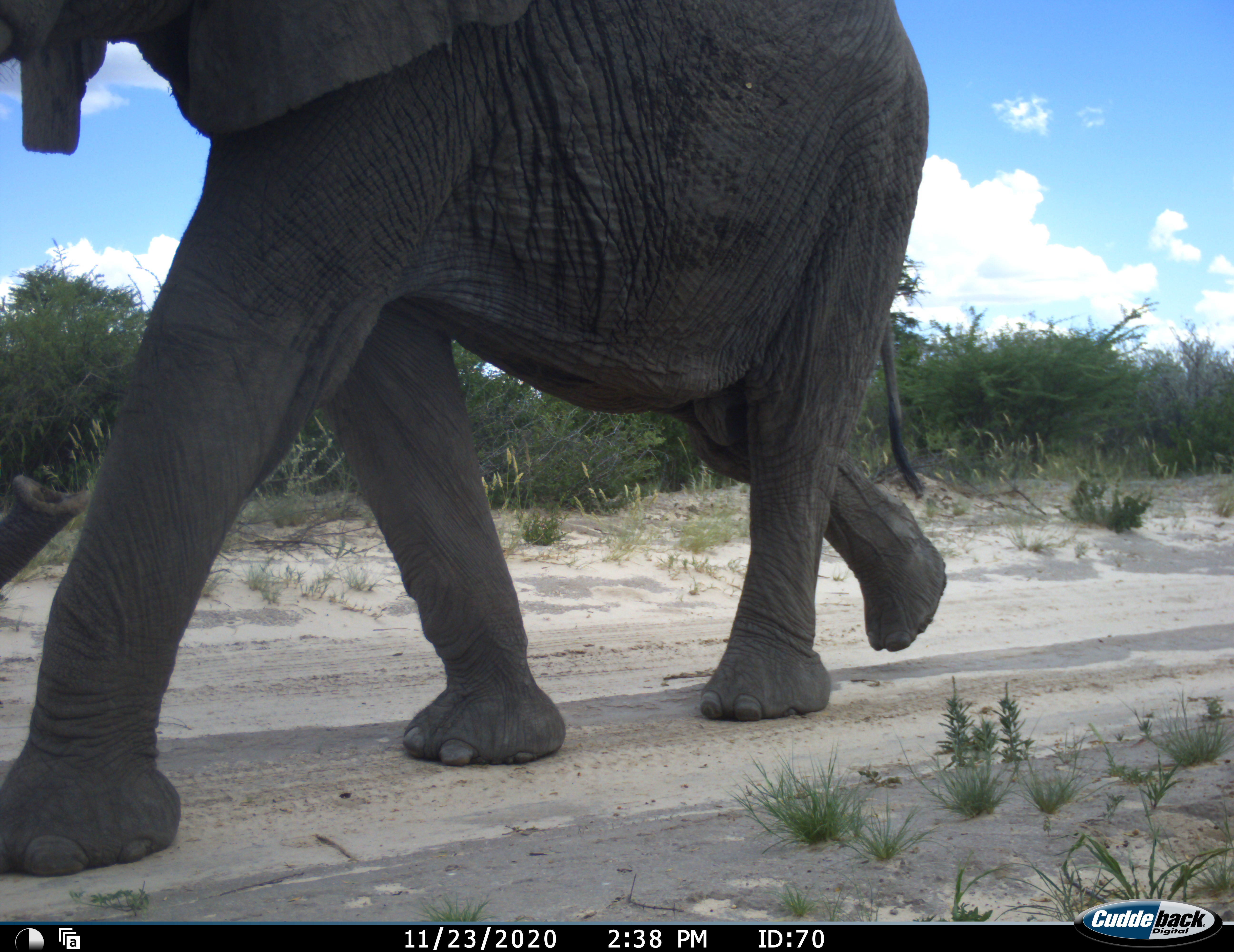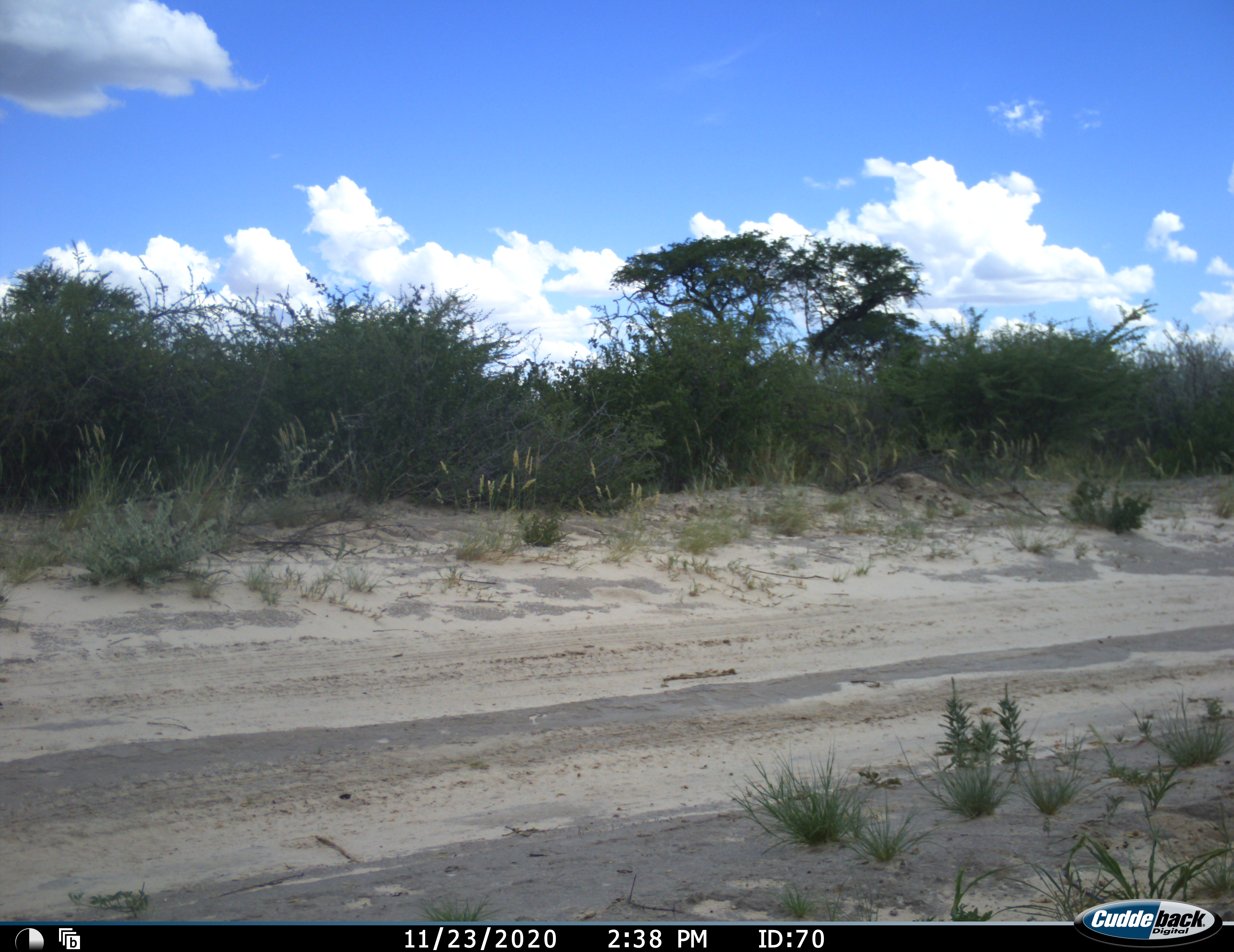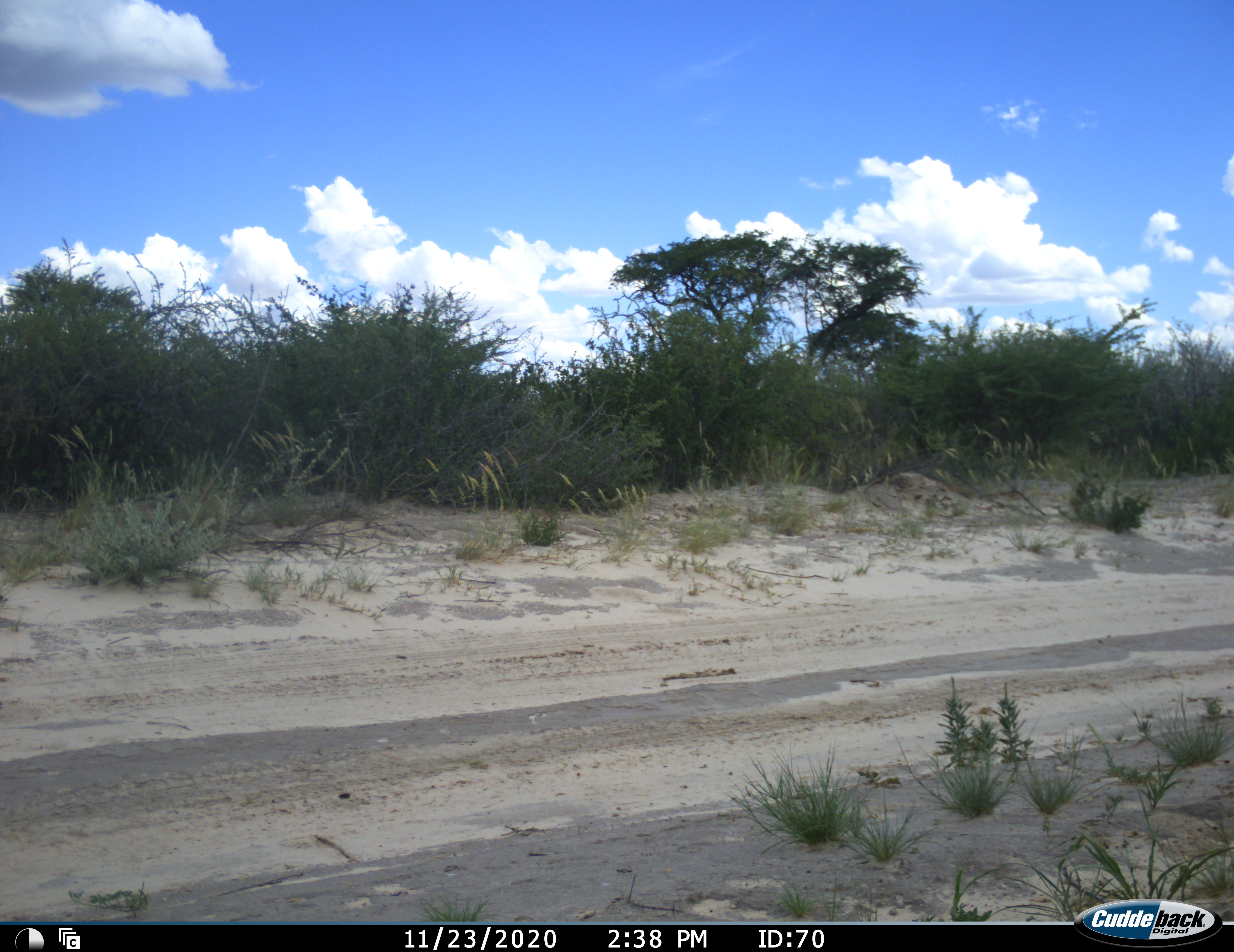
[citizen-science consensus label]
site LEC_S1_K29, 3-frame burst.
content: unidentified animal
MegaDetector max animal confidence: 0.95